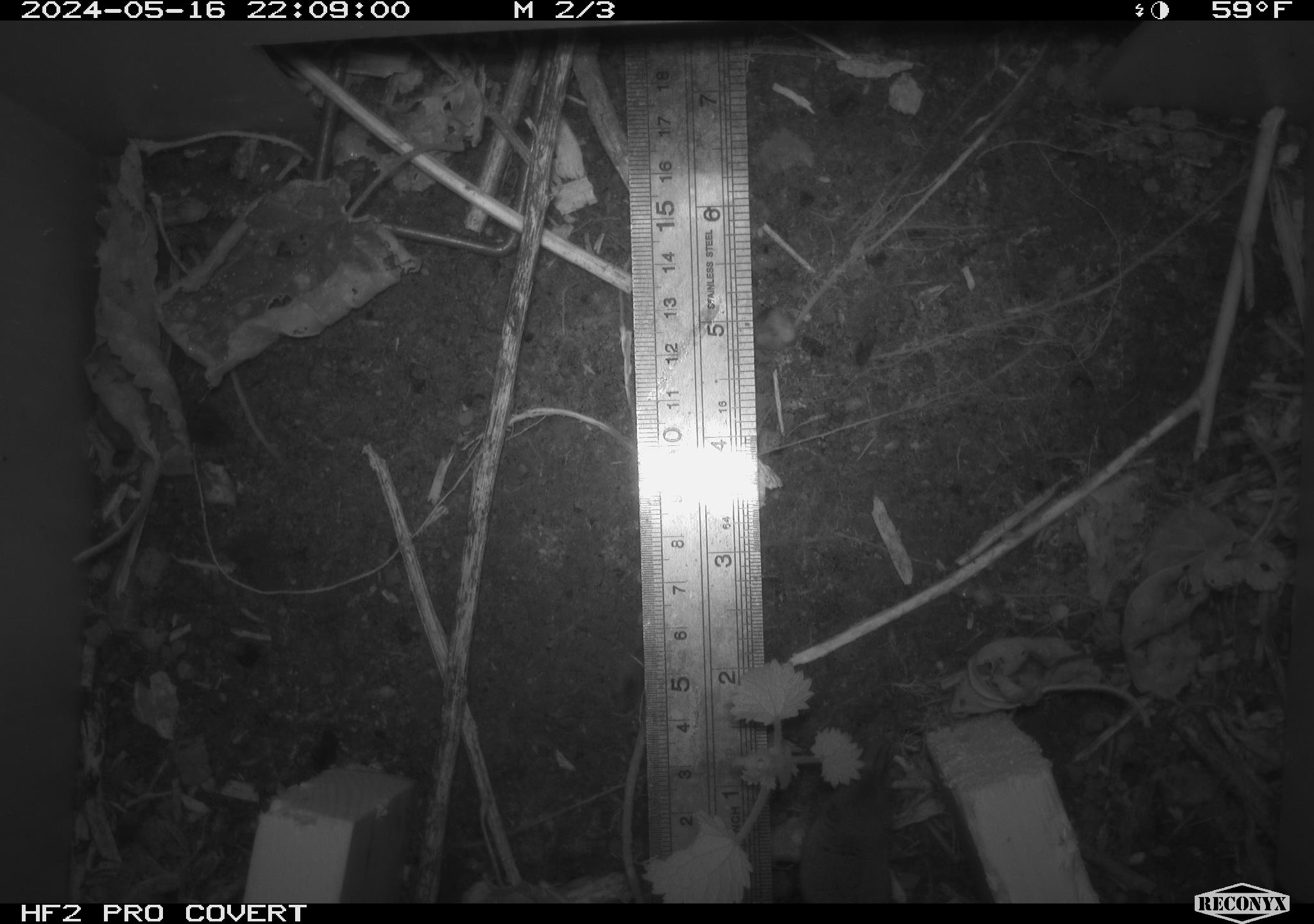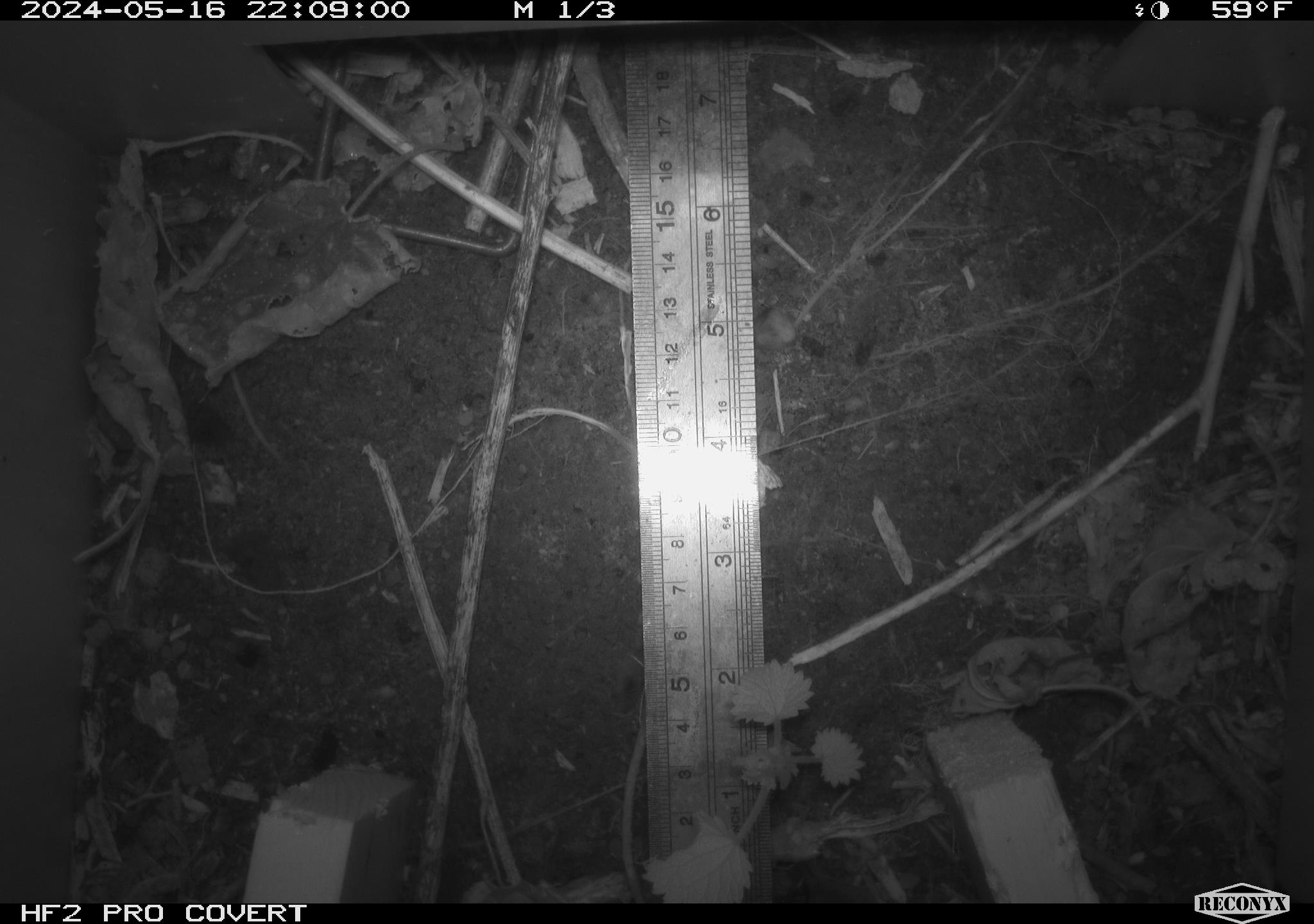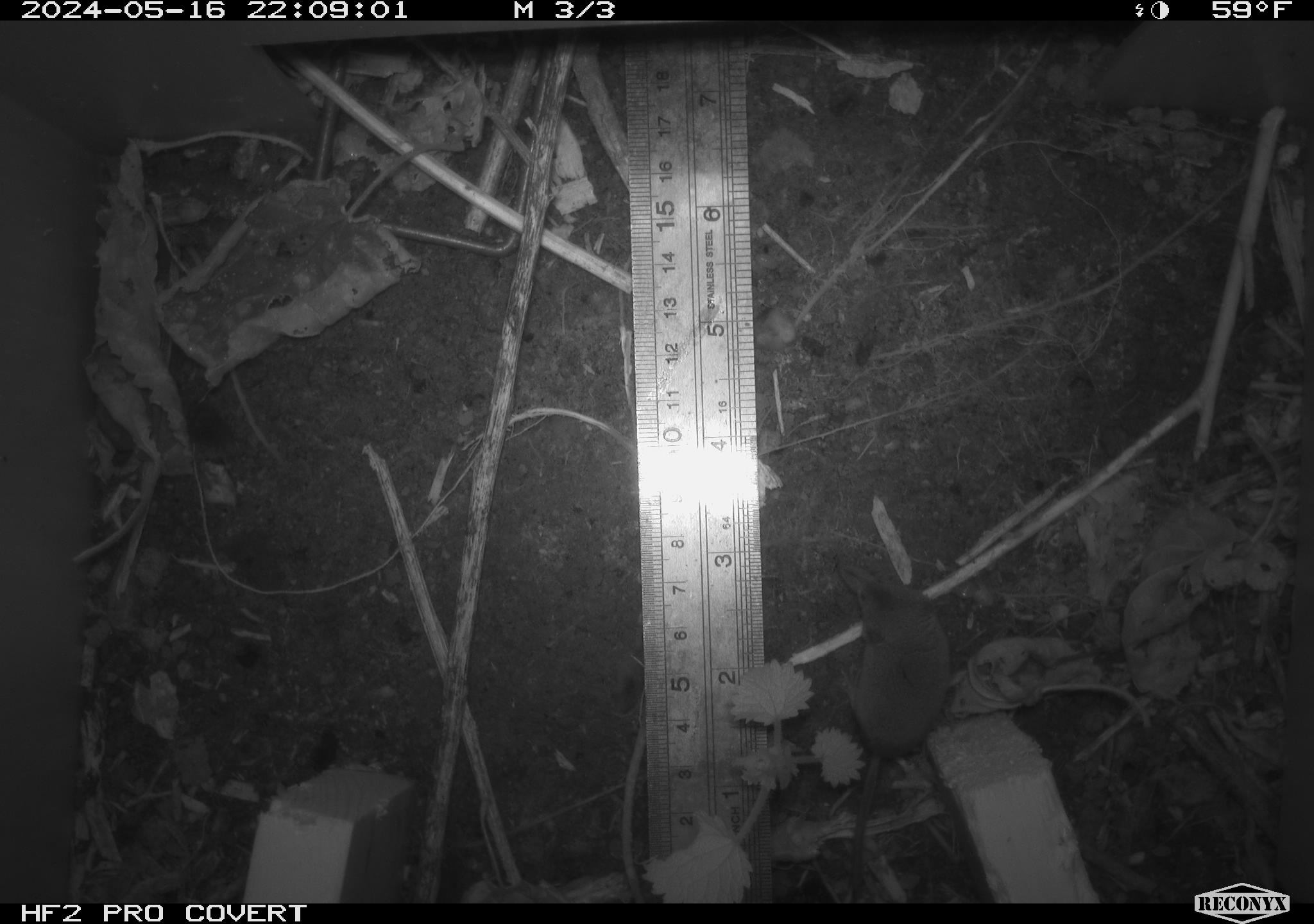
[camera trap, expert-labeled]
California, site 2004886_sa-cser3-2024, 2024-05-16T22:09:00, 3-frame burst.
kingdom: Animalia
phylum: Chordata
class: Mammalia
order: Eulipotyphla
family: Soricidae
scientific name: Soricidae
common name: shrews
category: soricidae family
Soricidae family (shrews) (Soricidae).